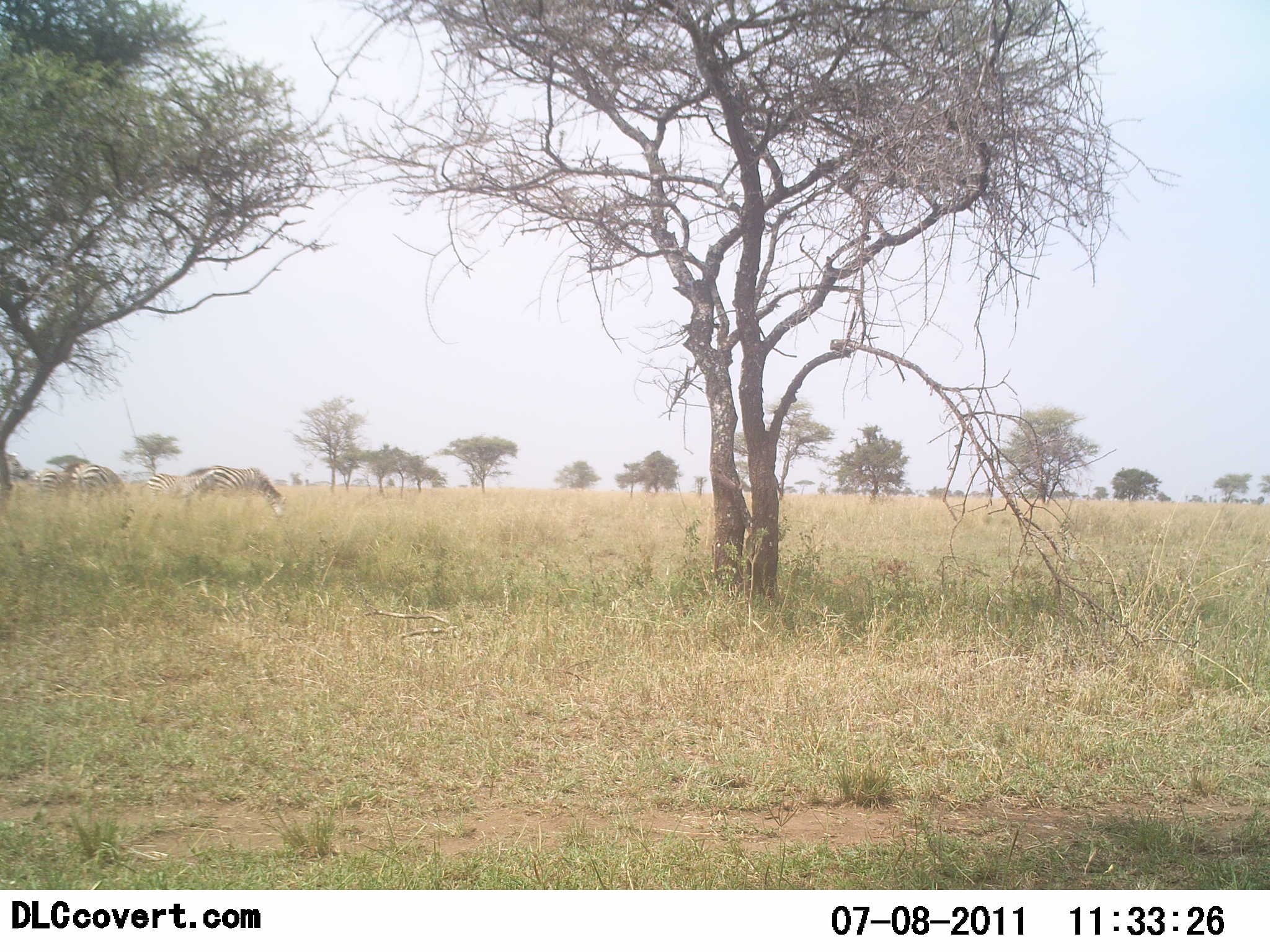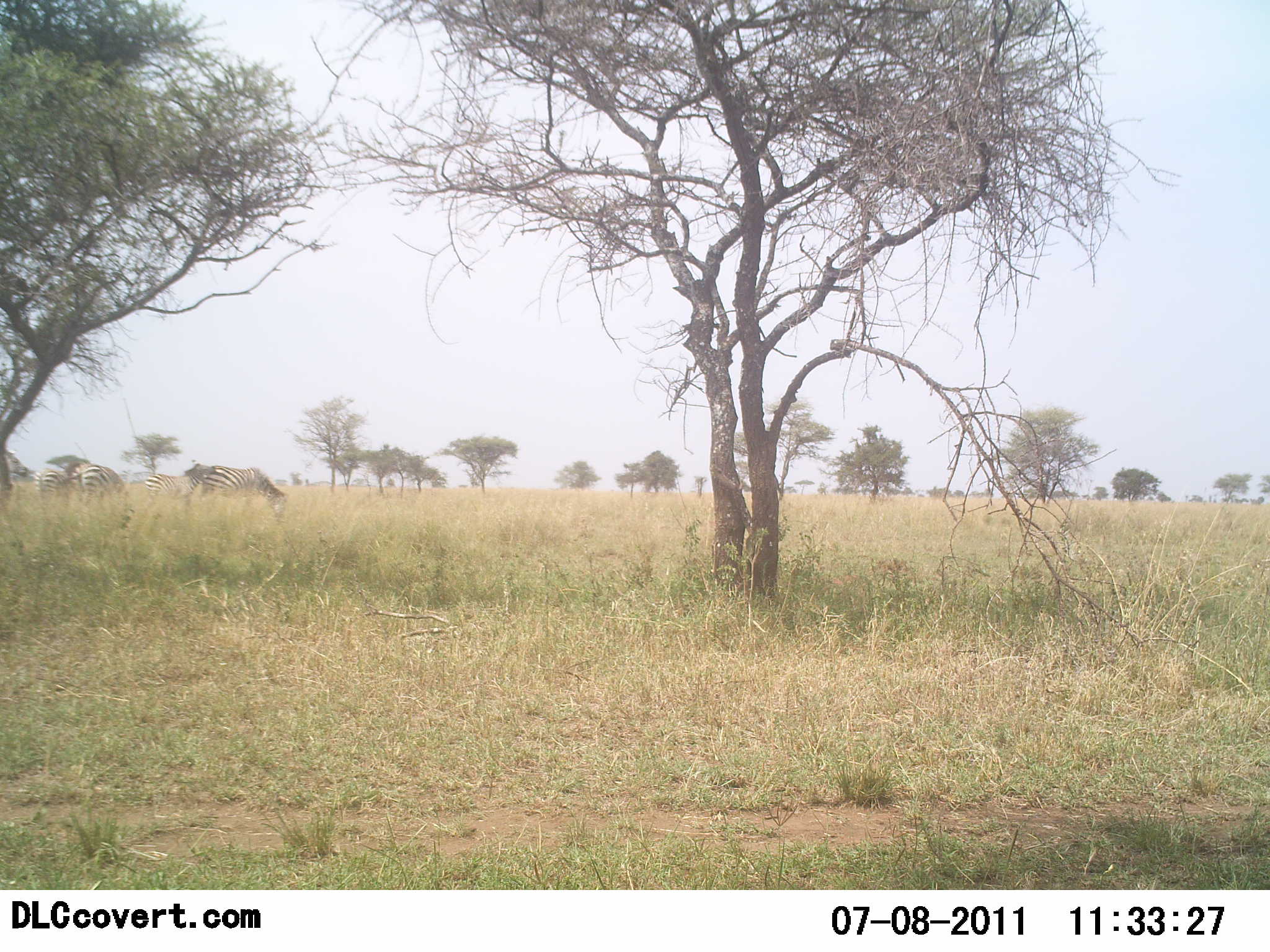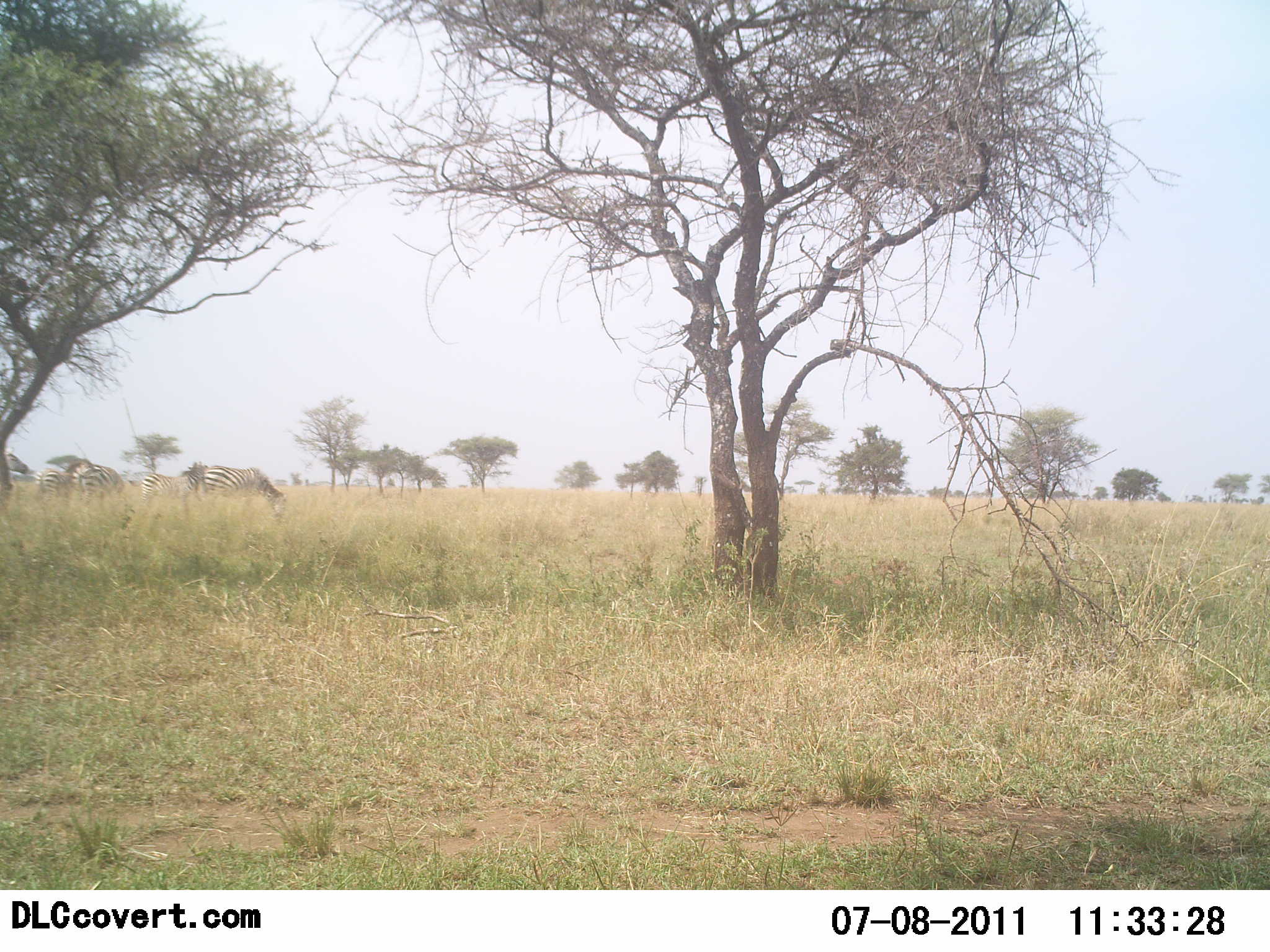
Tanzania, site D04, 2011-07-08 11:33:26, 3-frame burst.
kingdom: Animalia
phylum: Chordata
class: Mammalia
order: Perissodactyla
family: Equidae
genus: Equus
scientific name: Equus quagga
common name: plains zebra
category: zebra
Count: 5.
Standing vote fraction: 64%.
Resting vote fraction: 0%.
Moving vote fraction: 9%.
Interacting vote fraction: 9%.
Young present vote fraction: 0%.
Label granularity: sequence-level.